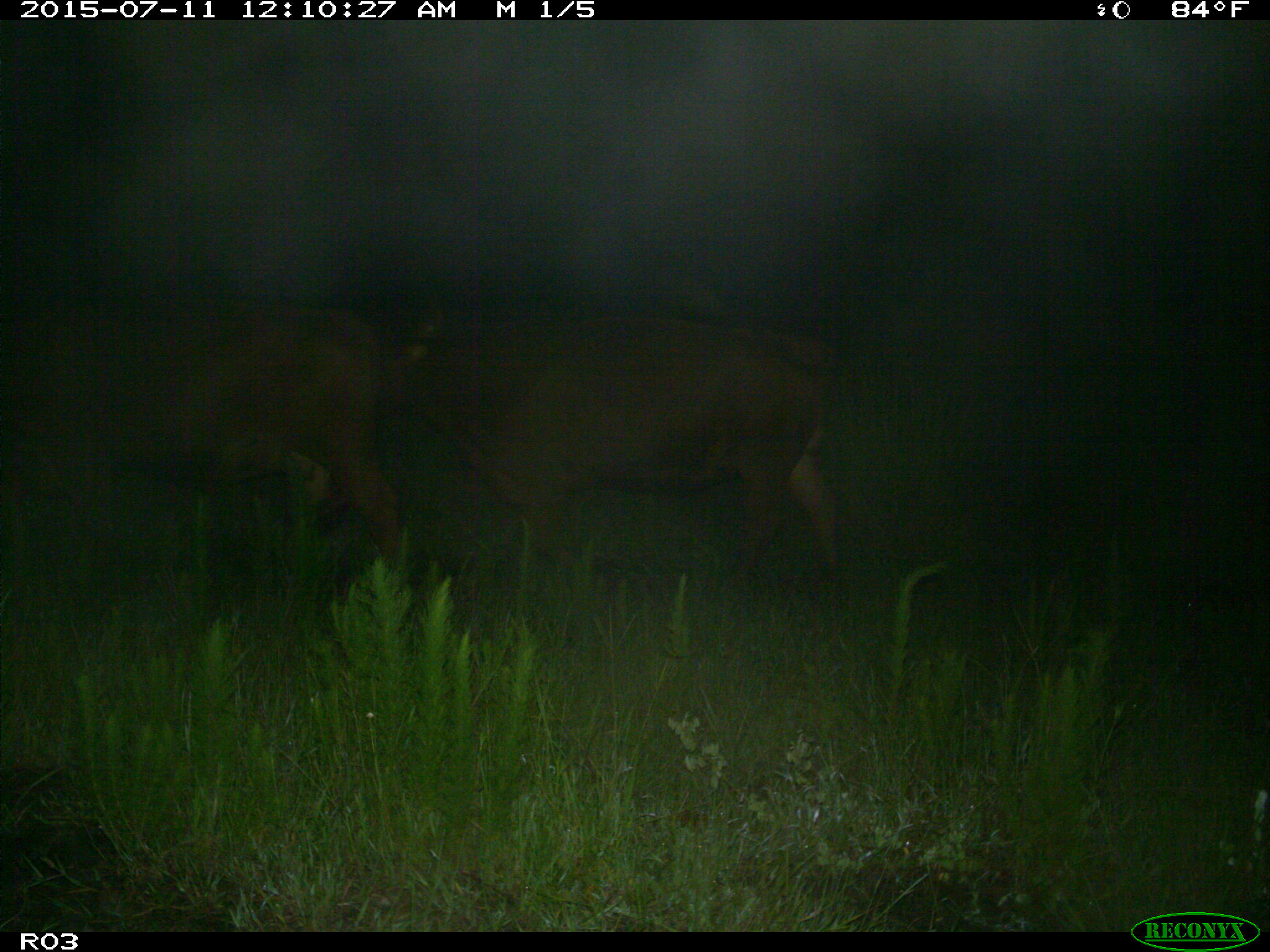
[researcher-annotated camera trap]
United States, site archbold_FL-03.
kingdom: Animalia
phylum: Chordata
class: Mammalia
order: Artiodactyla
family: Bovidae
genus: Bos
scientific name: Bos taurus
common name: domestic cow